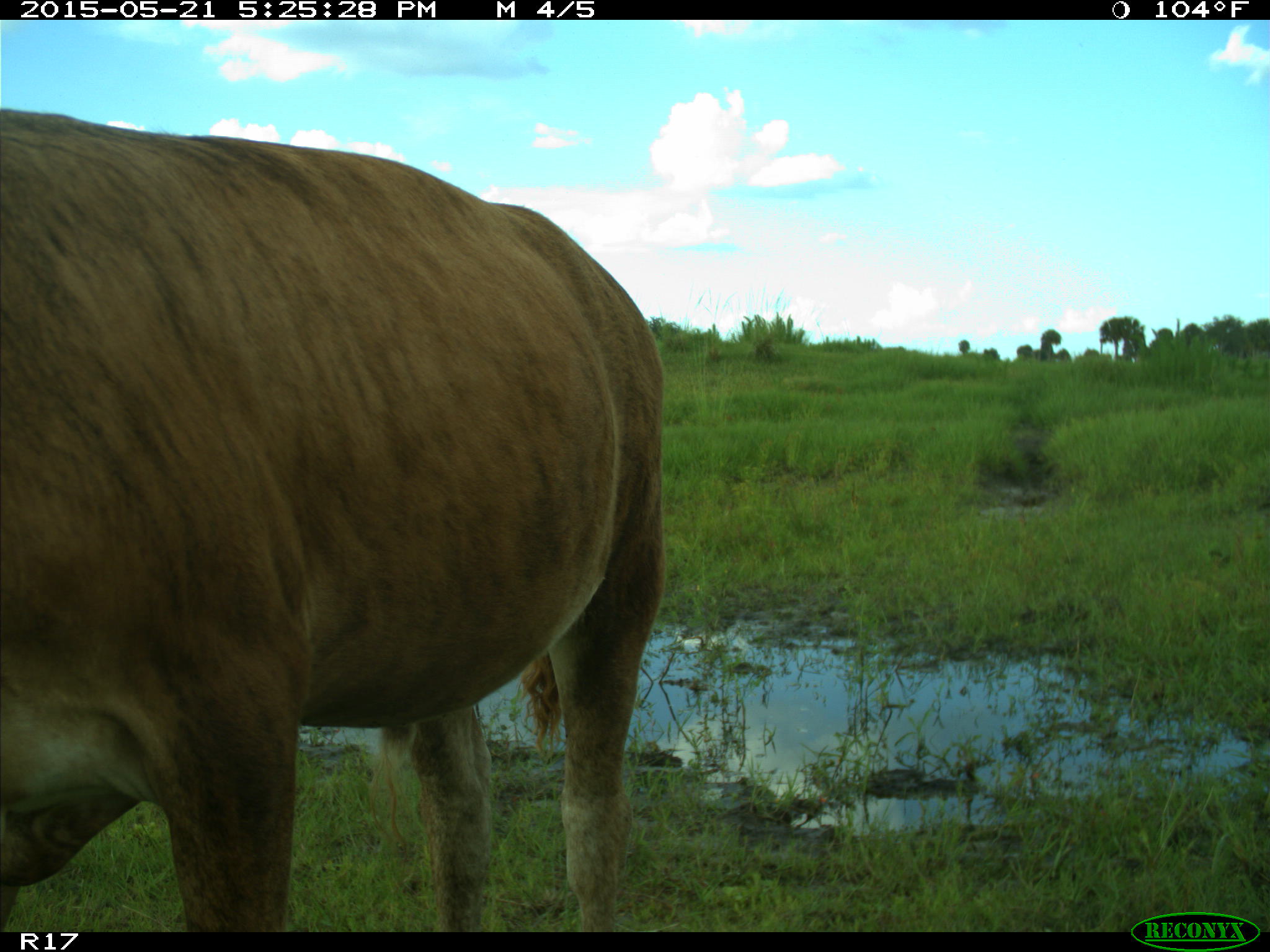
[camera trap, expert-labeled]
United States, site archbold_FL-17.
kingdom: Animalia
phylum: Chordata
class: Mammalia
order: Artiodactyla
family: Bovidae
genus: Bos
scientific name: Bos taurus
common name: domestic cow